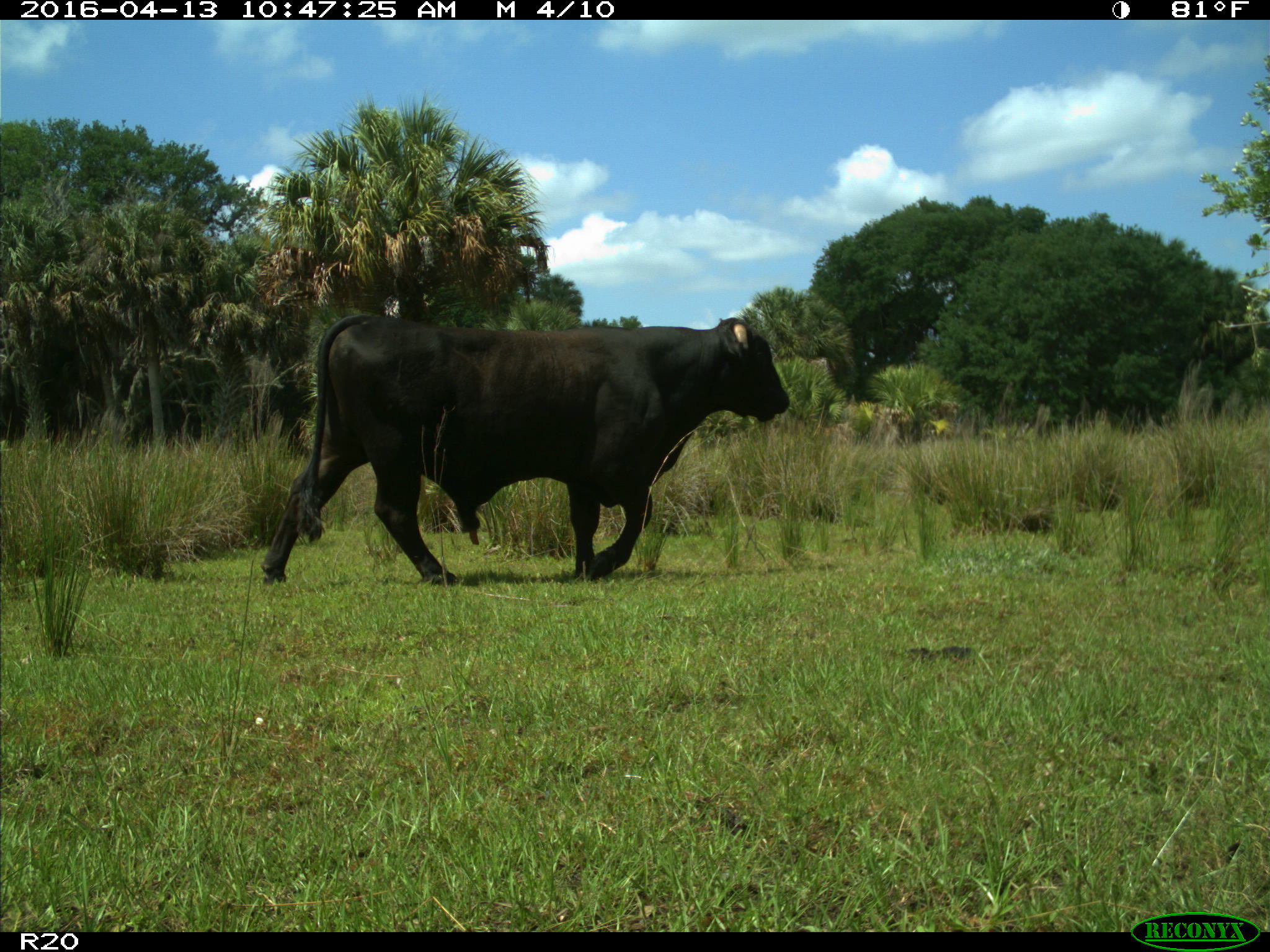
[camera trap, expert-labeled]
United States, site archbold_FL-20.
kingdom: Animalia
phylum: Chordata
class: Mammalia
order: Artiodactyla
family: Bovidae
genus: Bos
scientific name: Bos taurus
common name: domestic cow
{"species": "Bos taurus (domestic cow)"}